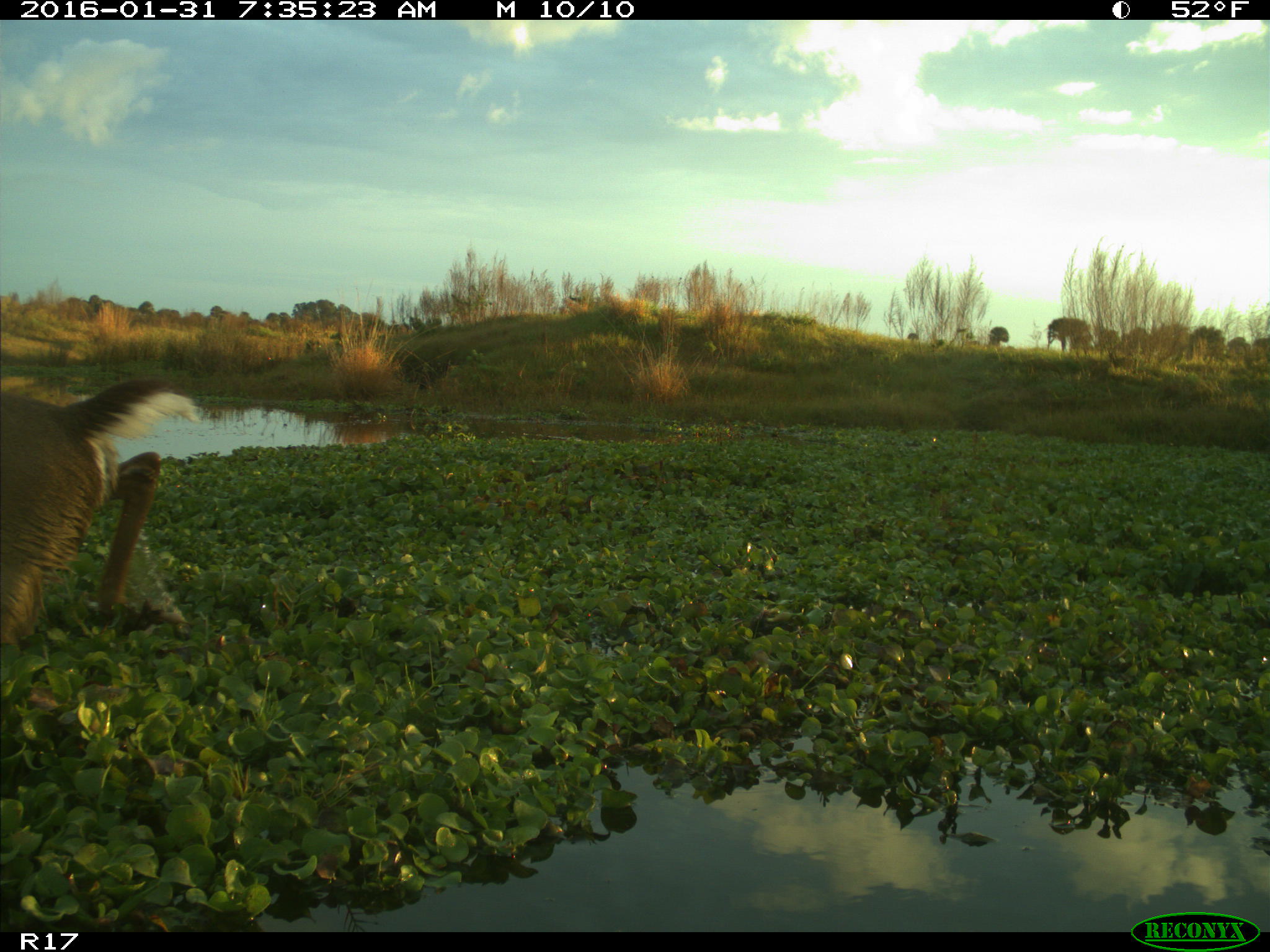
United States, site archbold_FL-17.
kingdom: Animalia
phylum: Chordata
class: Mammalia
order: Artiodactyla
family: Cervidae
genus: Odocoileus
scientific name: Odocoileus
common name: deer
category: unidentified deer